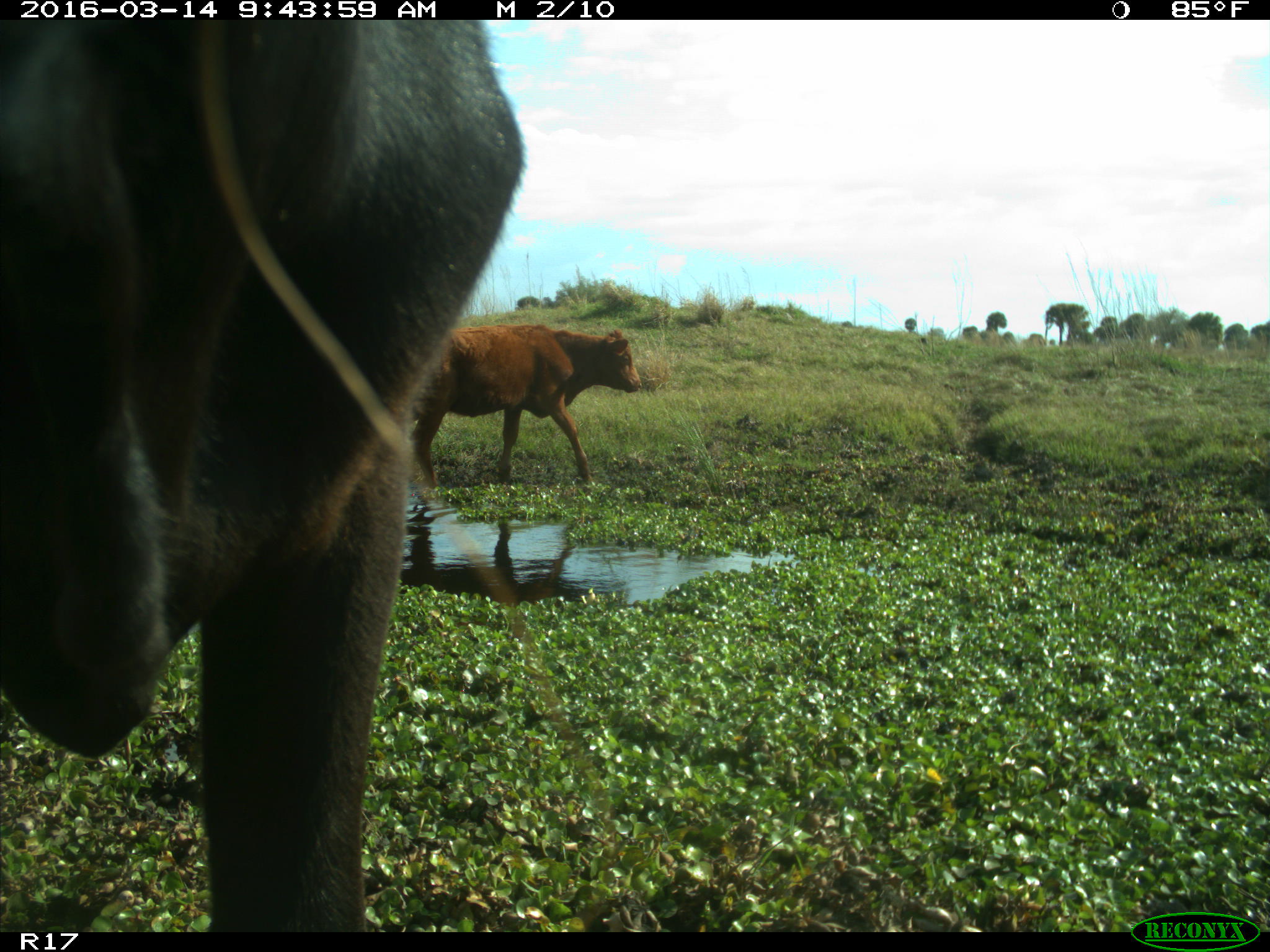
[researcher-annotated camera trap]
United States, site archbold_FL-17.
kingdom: Animalia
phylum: Chordata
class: Mammalia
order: Artiodactyla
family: Bovidae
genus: Bos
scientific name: Bos taurus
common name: domestic cow